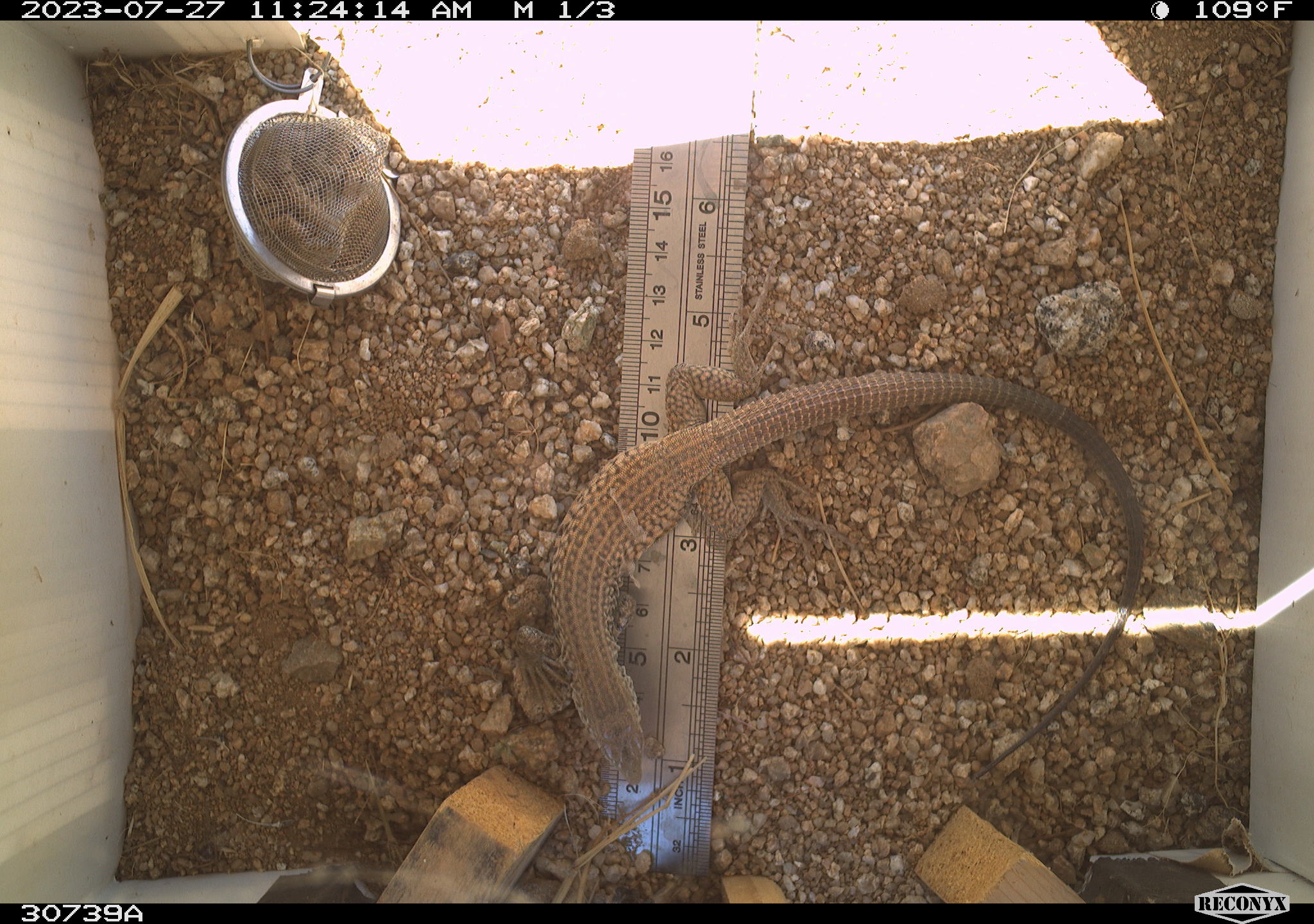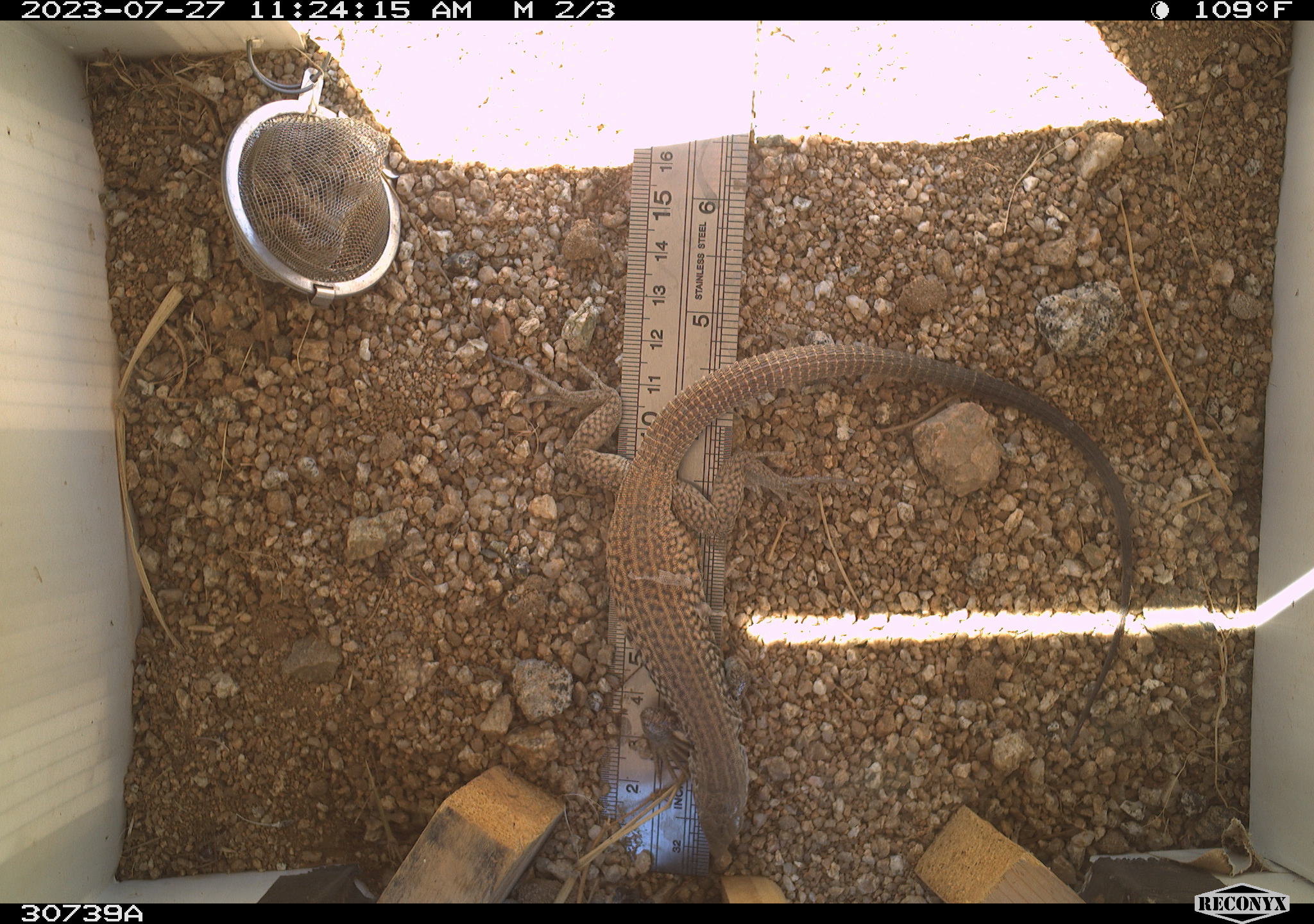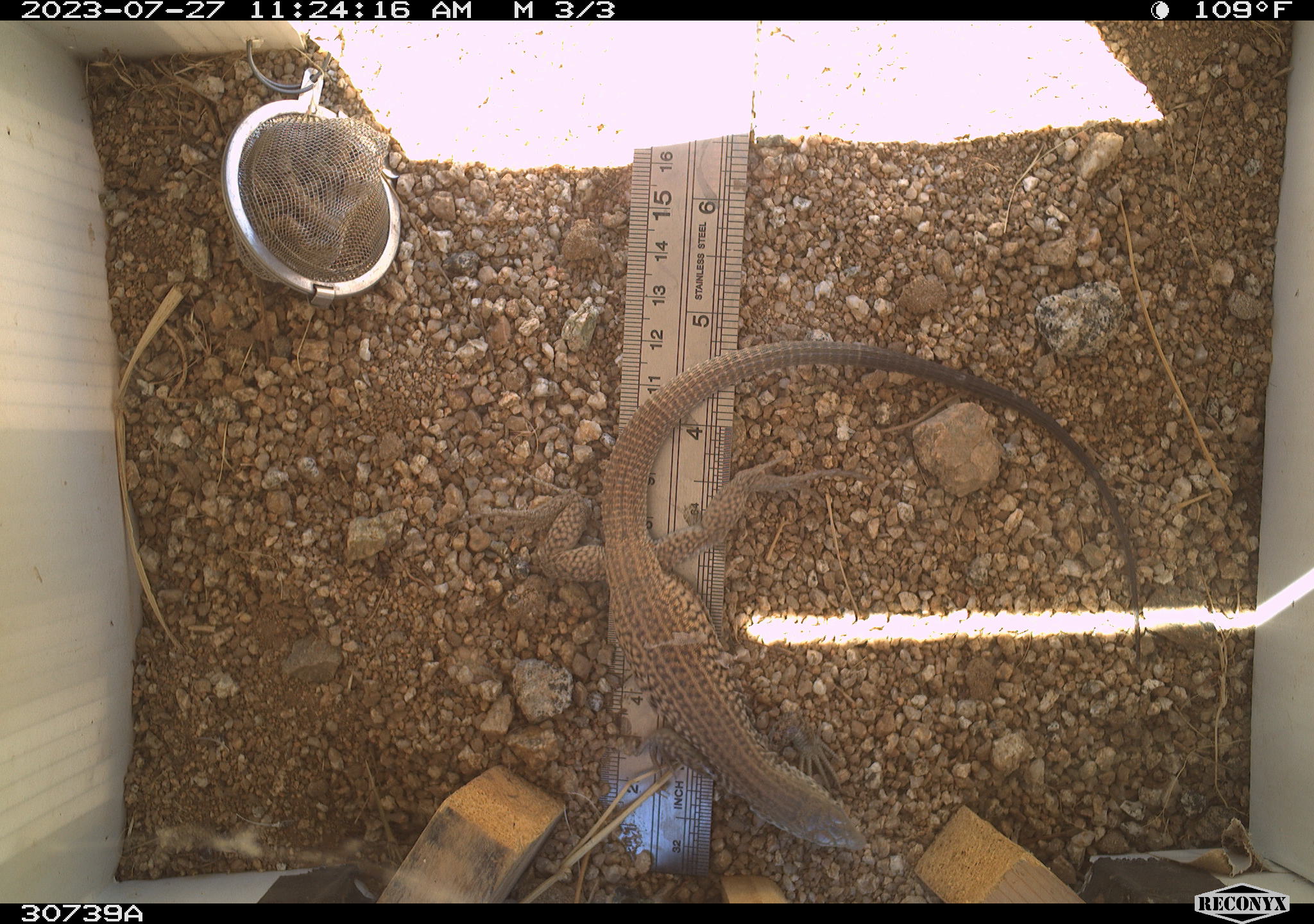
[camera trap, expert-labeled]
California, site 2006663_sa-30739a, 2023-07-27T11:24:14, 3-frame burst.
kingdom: Animalia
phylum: Chordata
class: Reptilia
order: Squamata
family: Teiidae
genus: Aspidoscelis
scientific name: Aspidoscelis tigris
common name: western whiptail